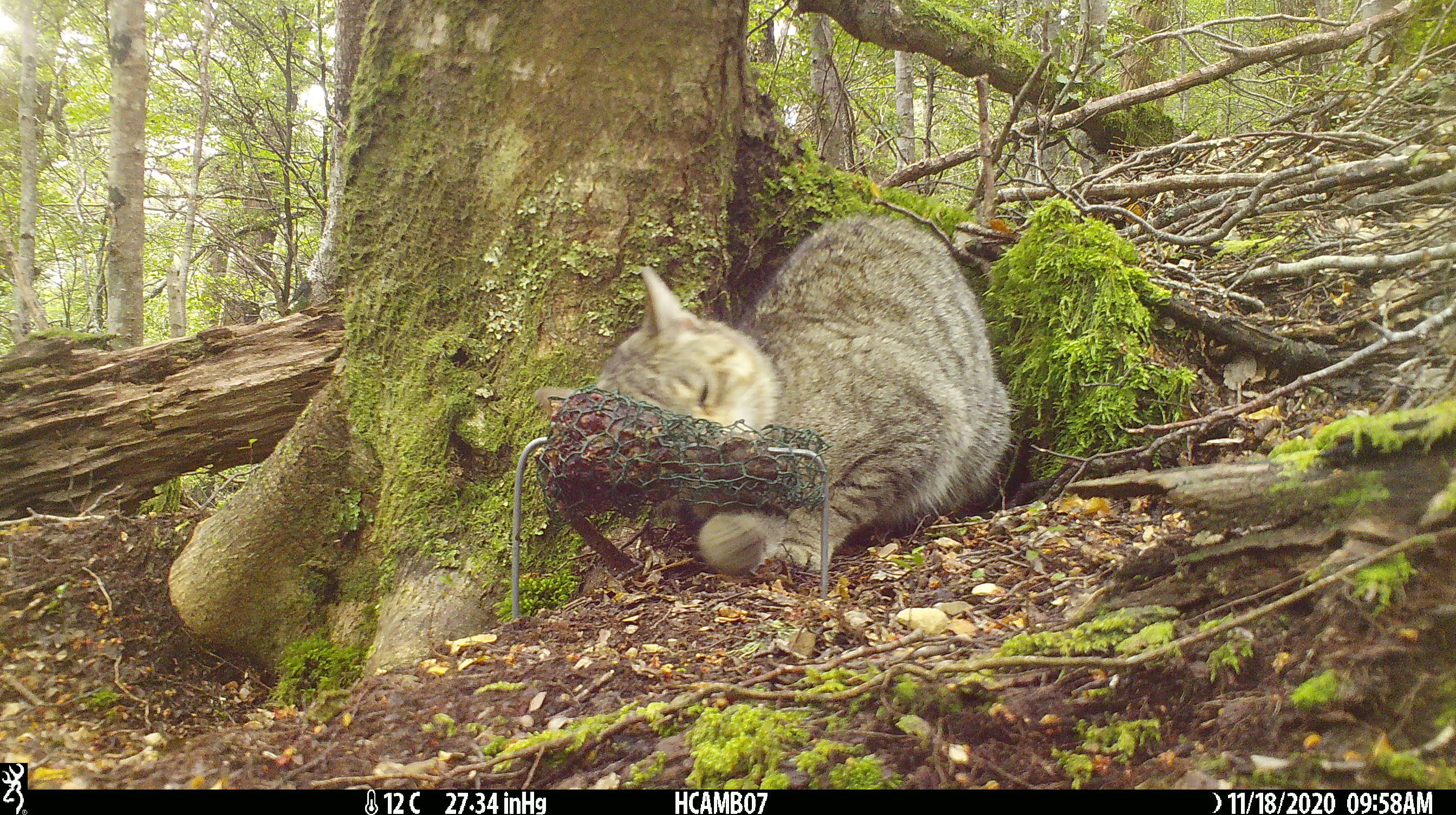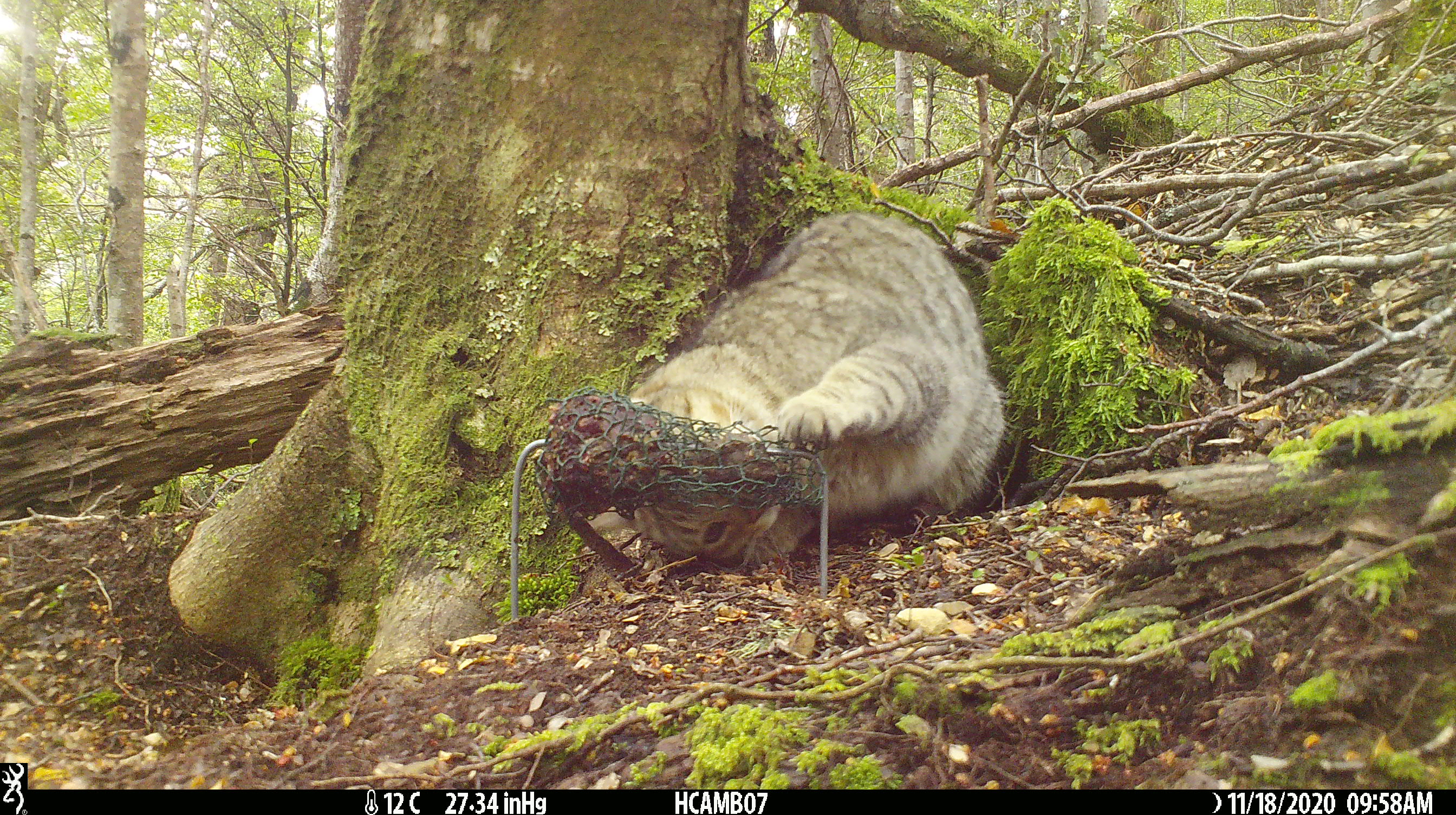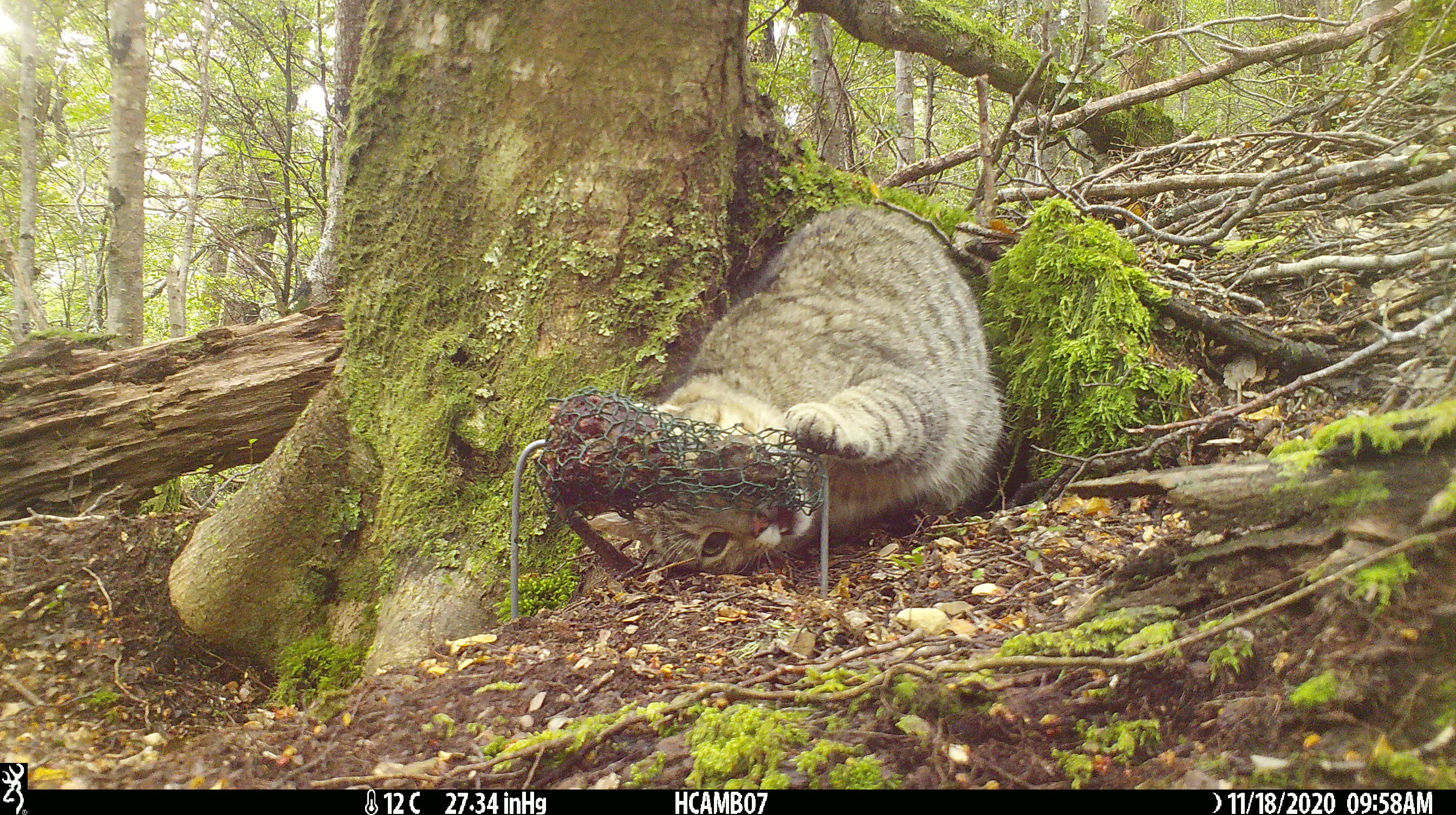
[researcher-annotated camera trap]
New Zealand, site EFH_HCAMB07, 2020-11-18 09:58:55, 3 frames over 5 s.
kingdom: Animalia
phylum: Chordata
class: Mammalia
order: Carnivora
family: Felidae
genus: Felis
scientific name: Felis catus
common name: domestic cat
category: cat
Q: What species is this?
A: Cat (domestic cat) (Felis catus).